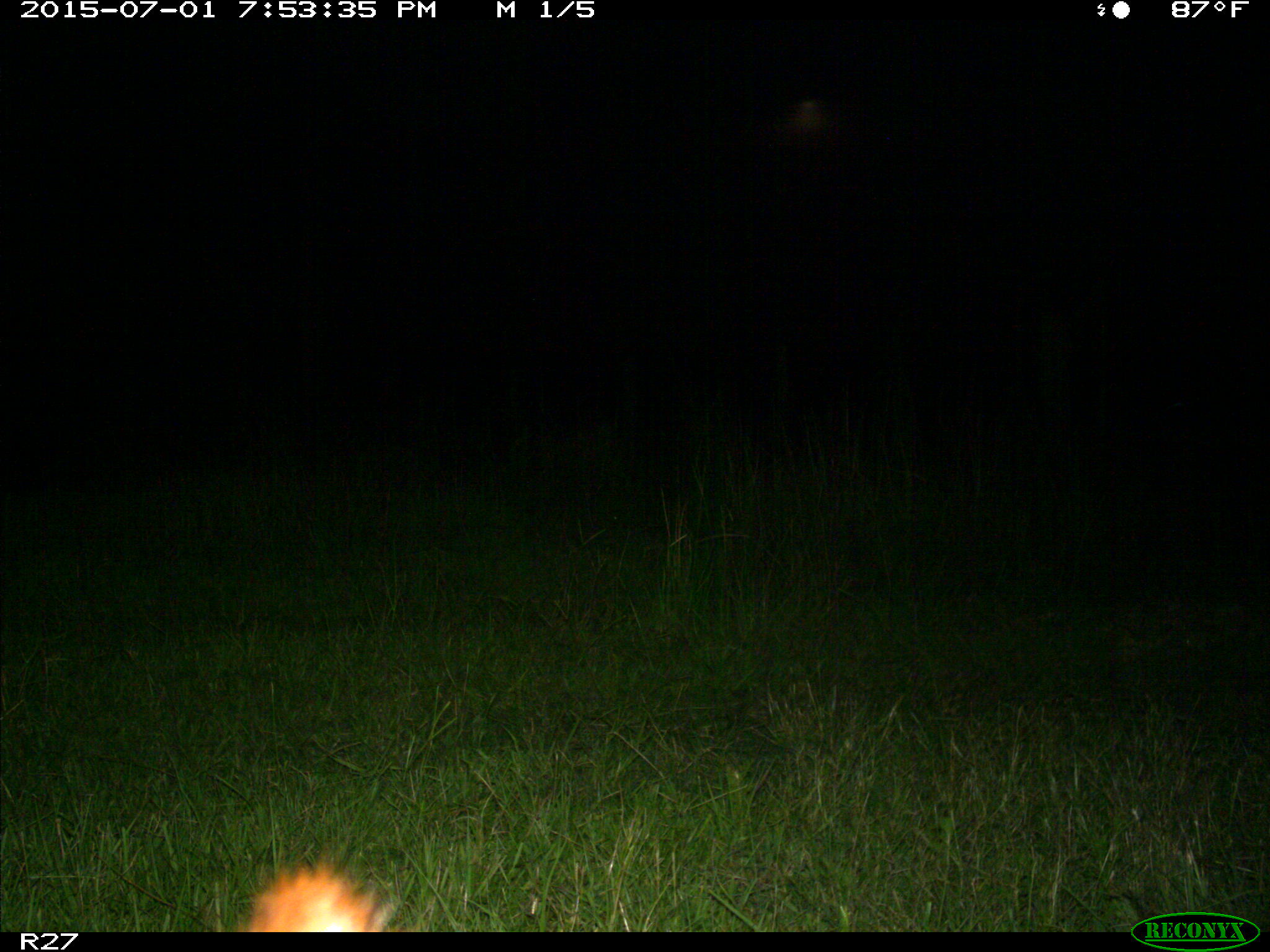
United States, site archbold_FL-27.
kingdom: Animalia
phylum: Chordata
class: Mammalia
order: Artiodactyla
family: Bovidae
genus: Bos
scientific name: Bos taurus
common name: domestic cow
Bos taurus (domestic cow).